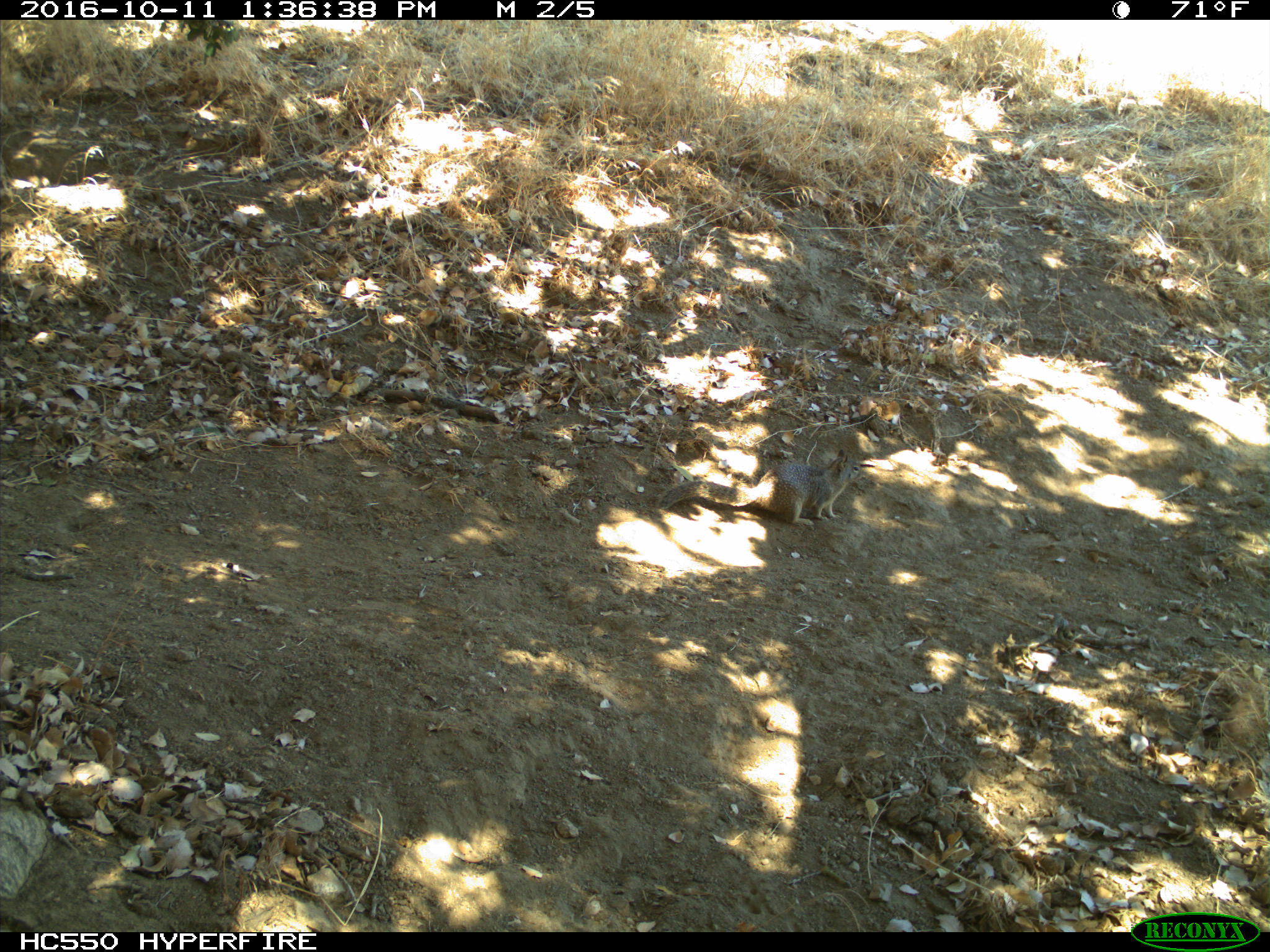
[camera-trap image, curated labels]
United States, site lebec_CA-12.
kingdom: Animalia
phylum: Chordata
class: Mammalia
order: Rodentia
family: Sciuridae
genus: Otospermophilus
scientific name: Otospermophilus beecheyi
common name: california ground squirrel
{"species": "Otospermophilus beecheyi (california ground squirrel)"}